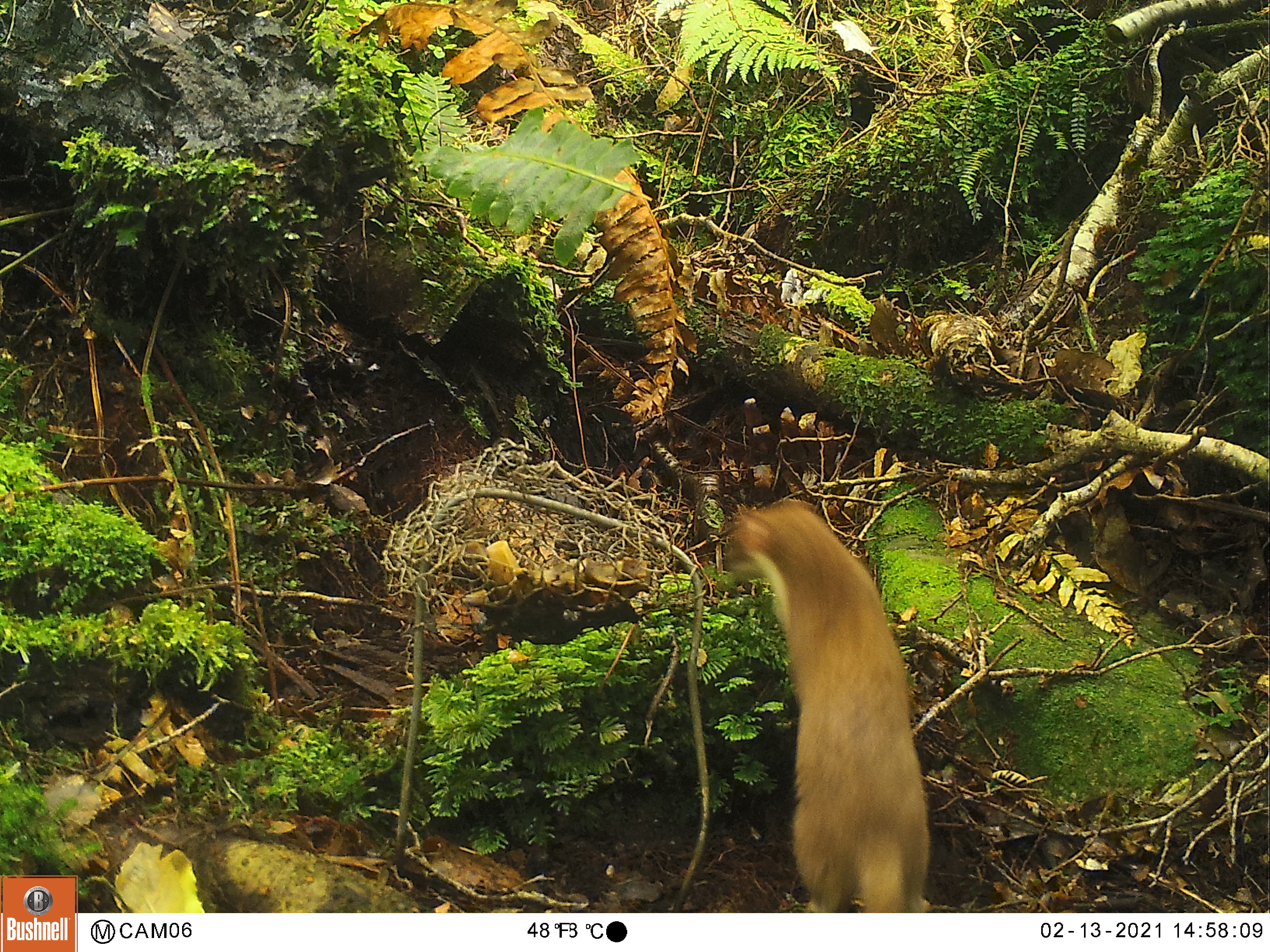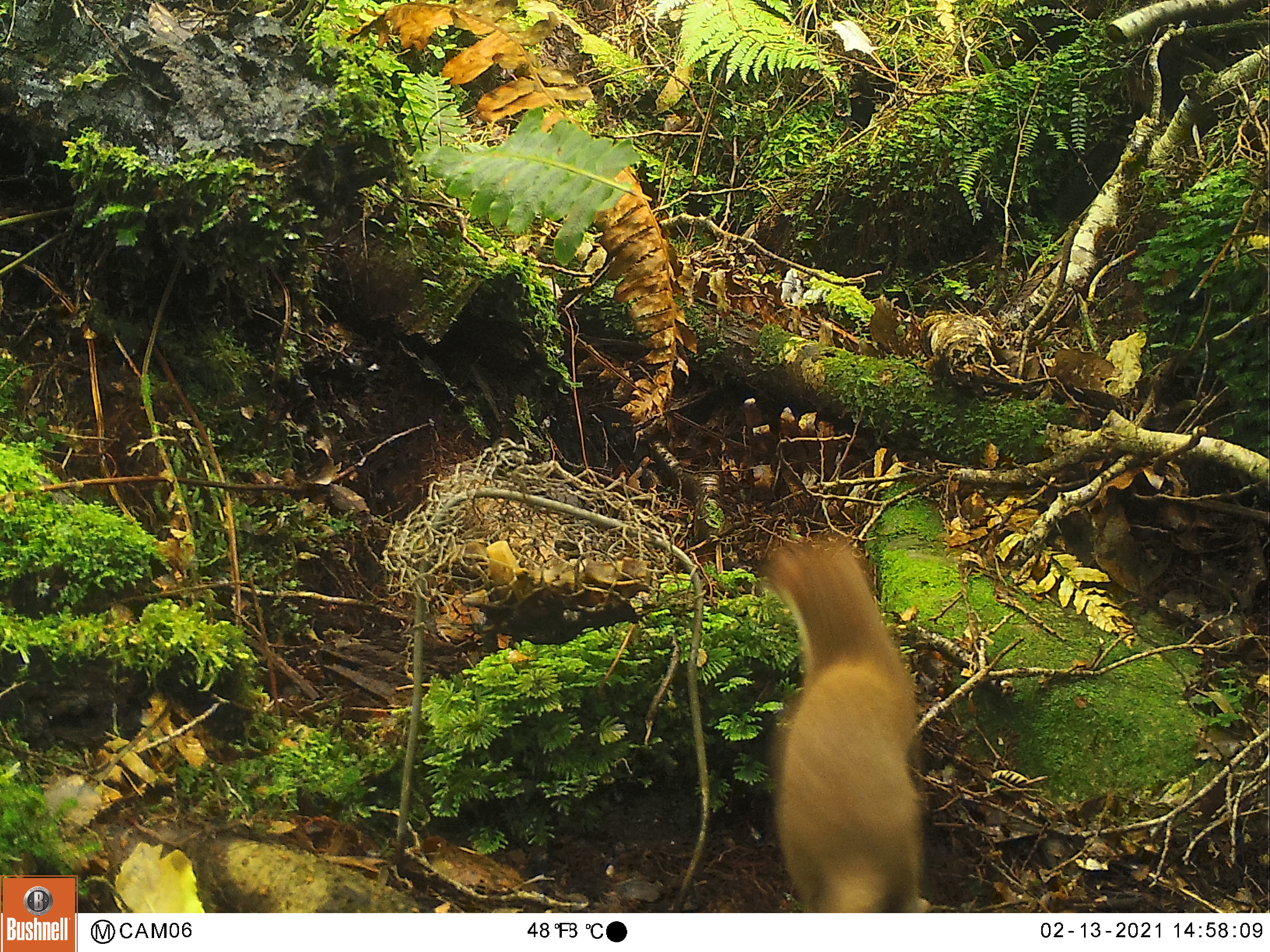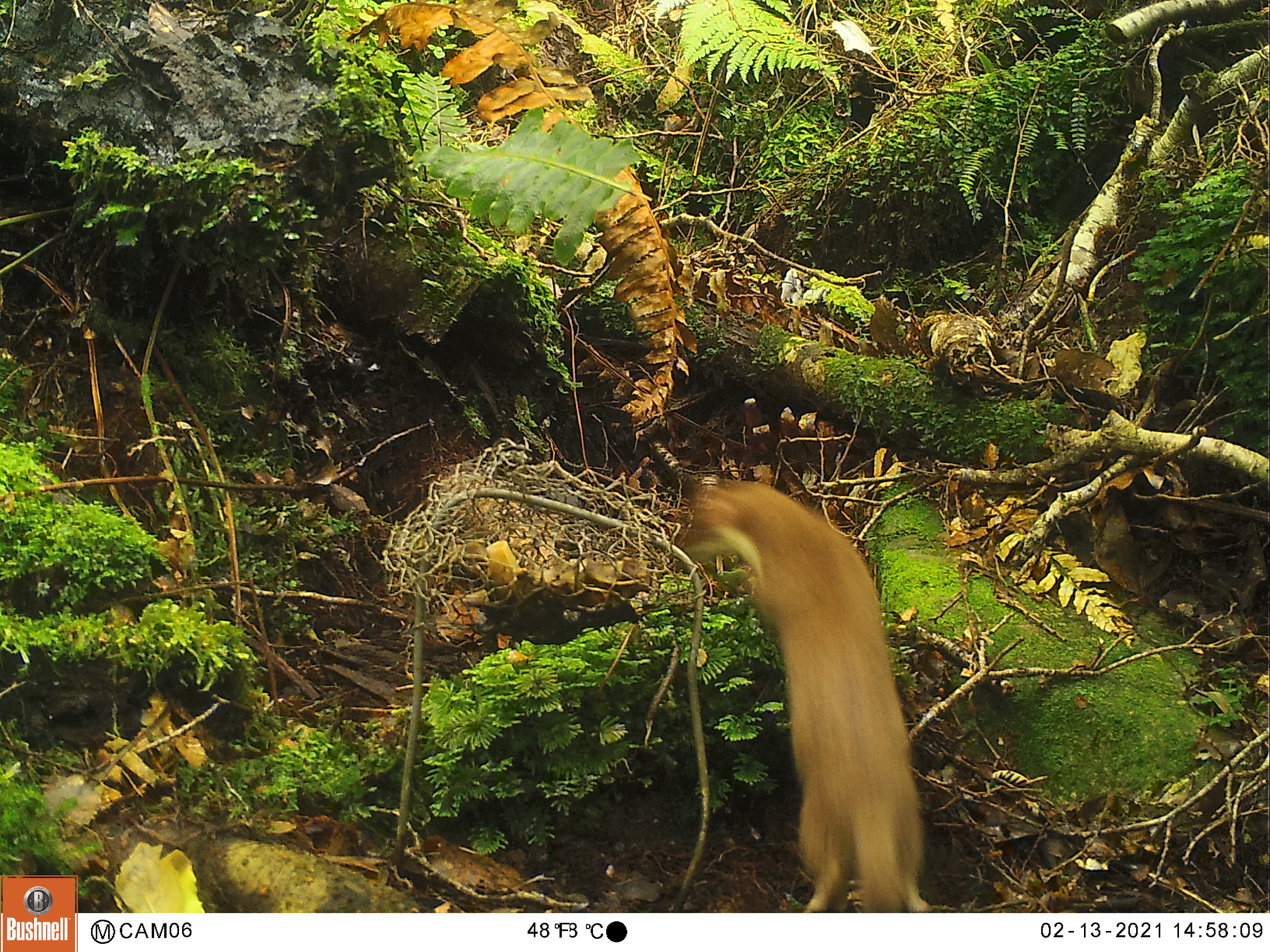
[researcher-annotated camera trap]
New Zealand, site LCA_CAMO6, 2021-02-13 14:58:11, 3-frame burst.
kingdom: Animalia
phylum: Chordata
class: Mammalia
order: Carnivora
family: Mustelidae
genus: Mustela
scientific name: Mustela erminea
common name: stoat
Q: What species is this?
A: Stoat (Mustela erminea).